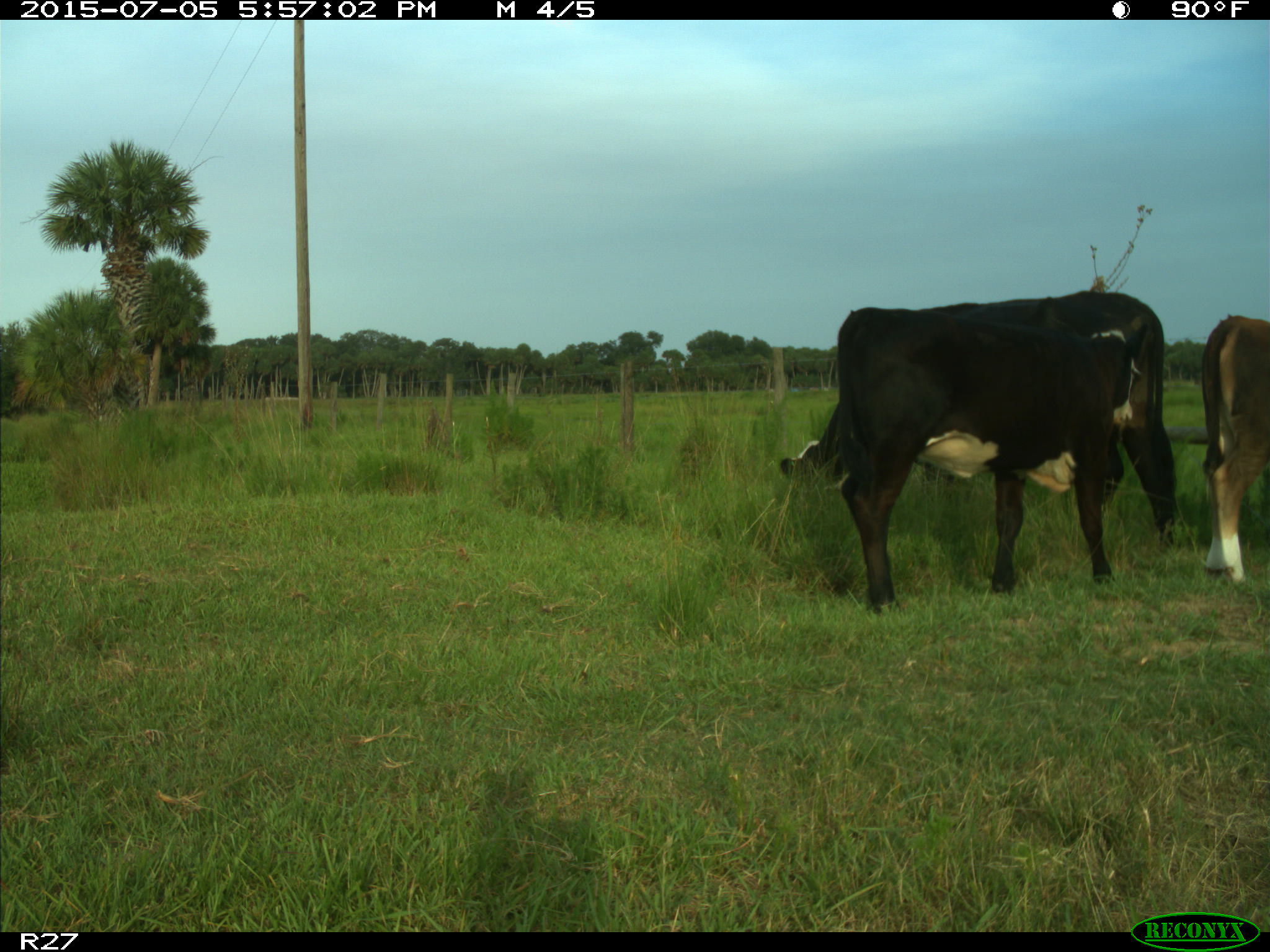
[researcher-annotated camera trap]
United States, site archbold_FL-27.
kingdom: Animalia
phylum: Chordata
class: Mammalia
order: Artiodactyla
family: Bovidae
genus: Bos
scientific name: Bos taurus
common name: domestic cow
Bos taurus (domestic cow).